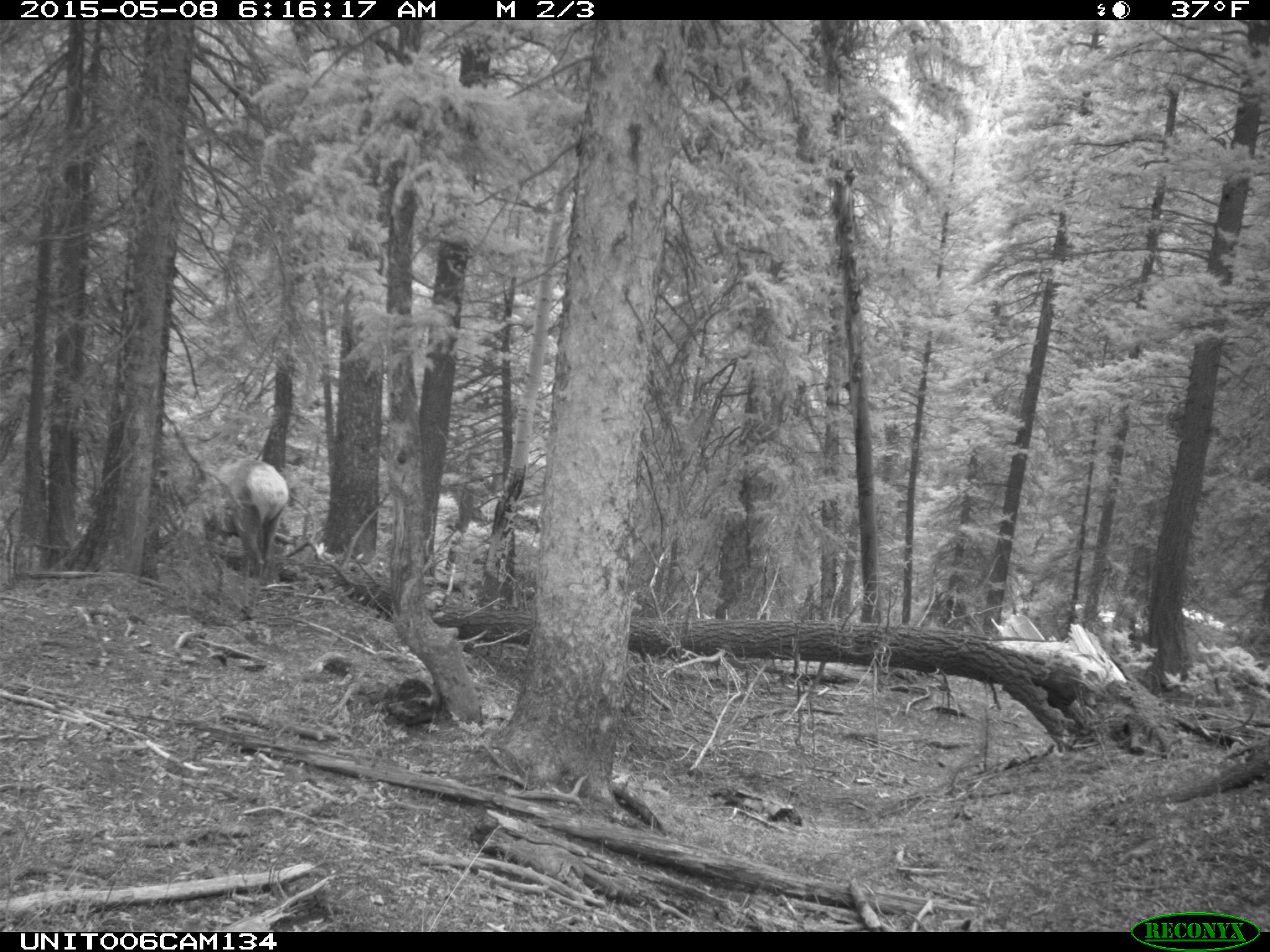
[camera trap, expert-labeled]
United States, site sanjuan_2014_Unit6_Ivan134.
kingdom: Animalia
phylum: Chordata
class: Mammalia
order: Artiodactyla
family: Cervidae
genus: Cervus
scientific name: Cervus elaphus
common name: red deer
Cervus elaphus (red deer).